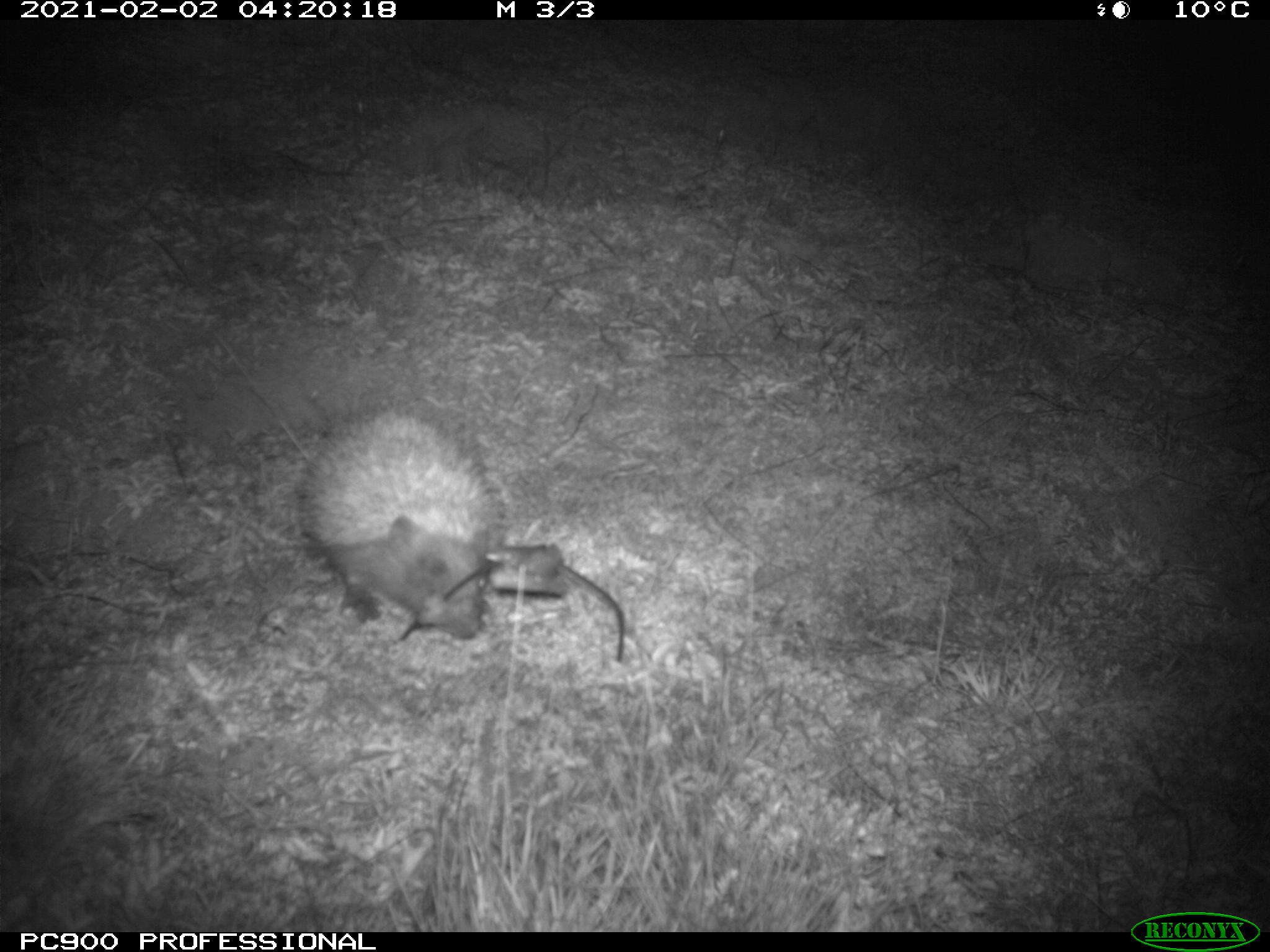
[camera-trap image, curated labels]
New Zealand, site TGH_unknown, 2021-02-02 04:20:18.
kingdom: Animalia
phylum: Chordata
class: Mammalia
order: Eulipotyphla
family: Erinaceidae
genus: Erinaceus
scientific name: Erinaceus europaeus europaeus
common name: european hedgehog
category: hedgehog